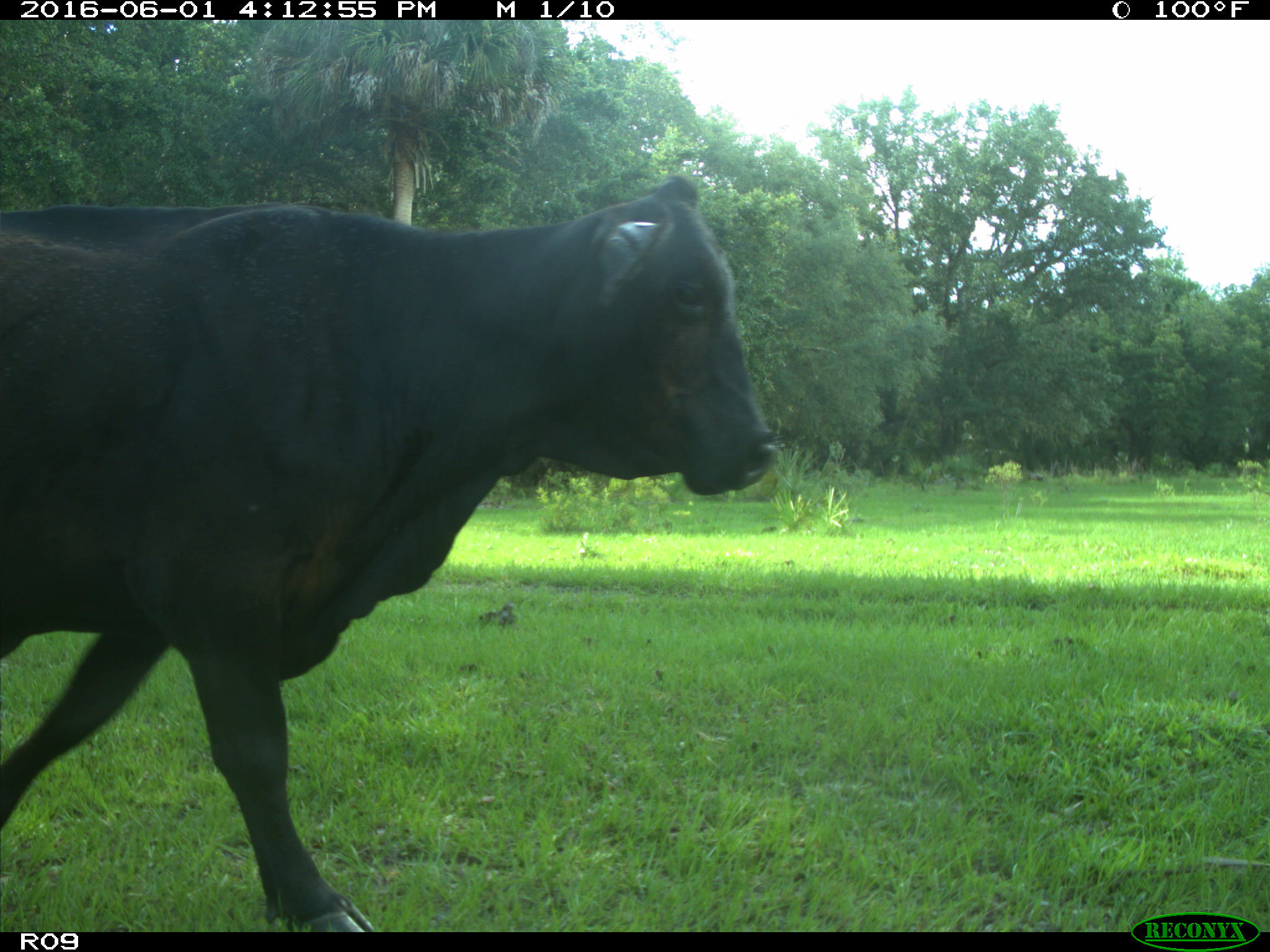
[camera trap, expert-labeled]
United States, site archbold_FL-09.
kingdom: Animalia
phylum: Chordata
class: Mammalia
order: Artiodactyla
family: Bovidae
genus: Bos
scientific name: Bos taurus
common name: domestic cow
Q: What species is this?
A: Bos taurus (domestic cow).